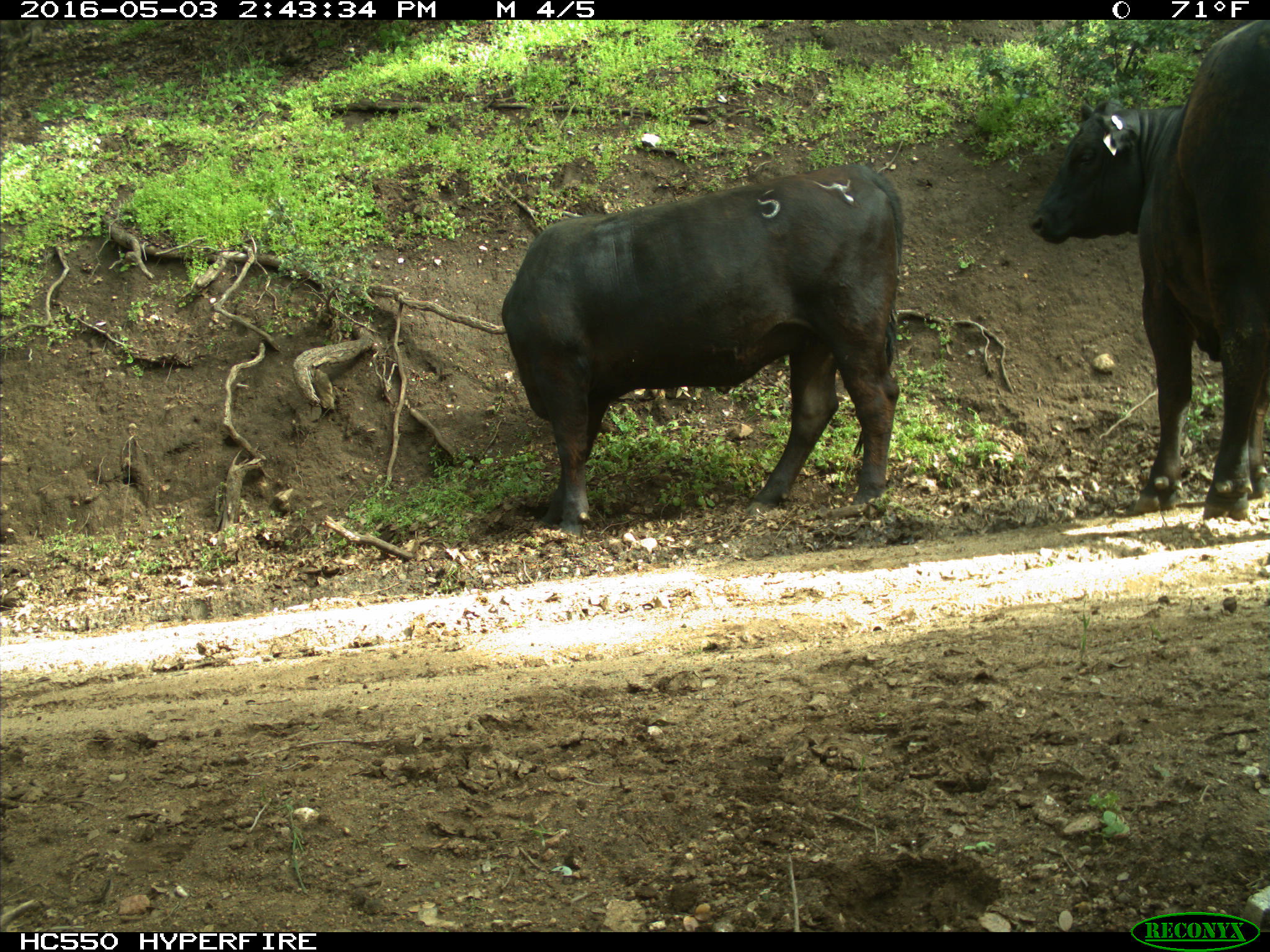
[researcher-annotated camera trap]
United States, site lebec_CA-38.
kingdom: Animalia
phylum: Chordata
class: Mammalia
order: Artiodactyla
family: Bovidae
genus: Bos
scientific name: Bos taurus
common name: domestic cow